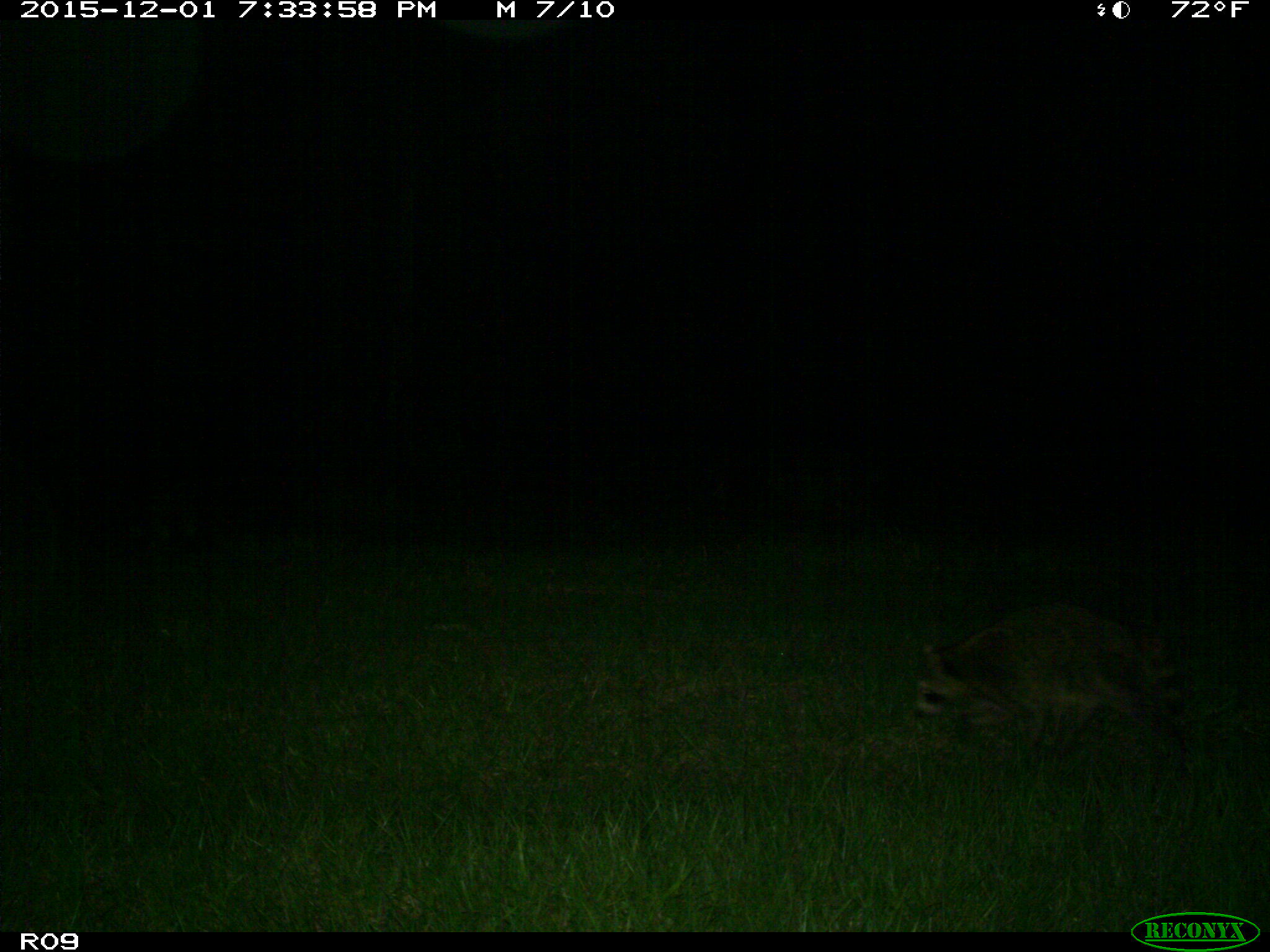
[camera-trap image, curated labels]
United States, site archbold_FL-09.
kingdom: Animalia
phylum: Chordata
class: Mammalia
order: Carnivora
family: Procyonidae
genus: Procyon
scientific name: Procyon lotor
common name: common raccoon